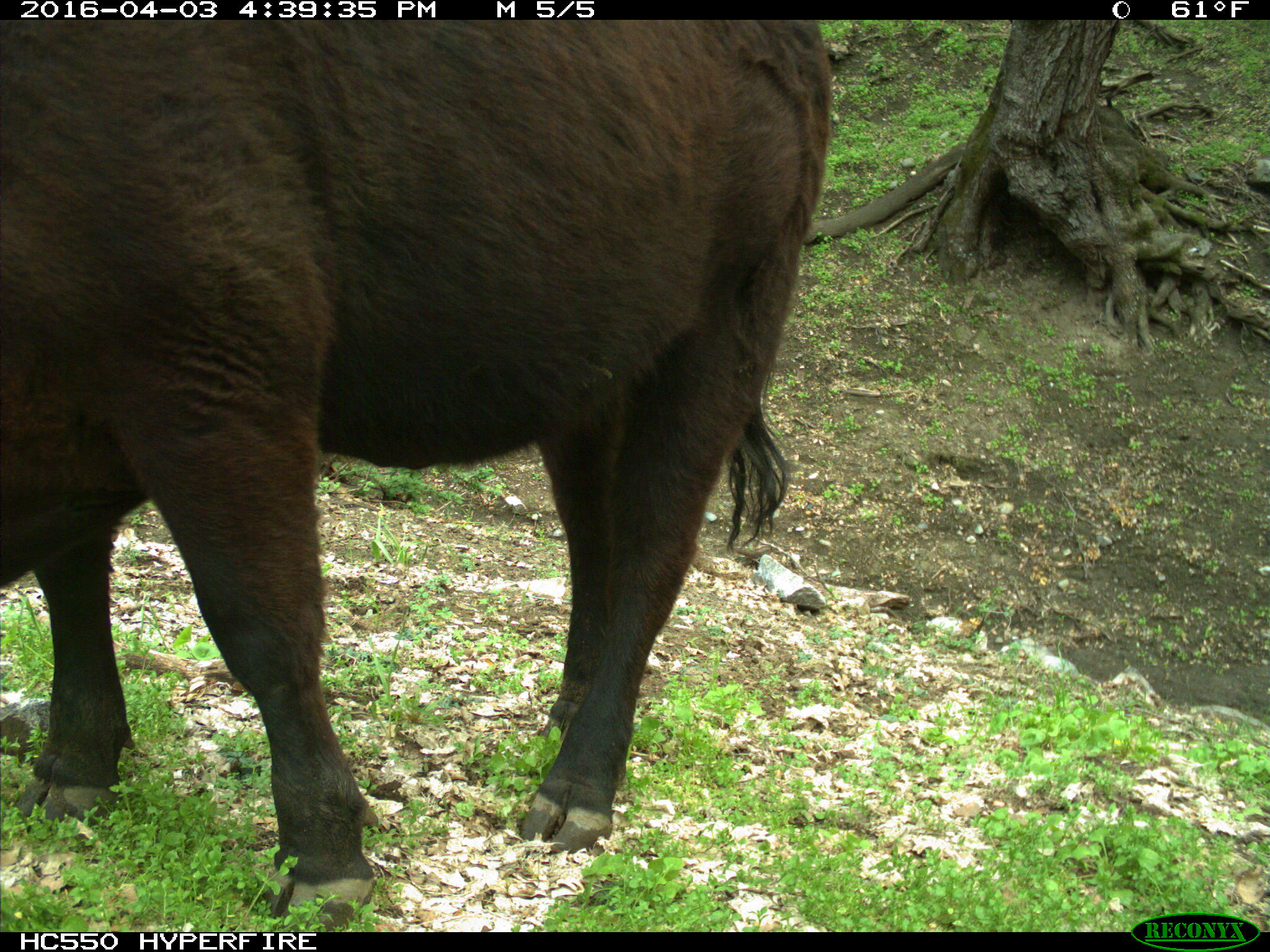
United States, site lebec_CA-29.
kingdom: Animalia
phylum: Chordata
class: Mammalia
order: Artiodactyla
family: Bovidae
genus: Bos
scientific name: Bos taurus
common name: domestic cow